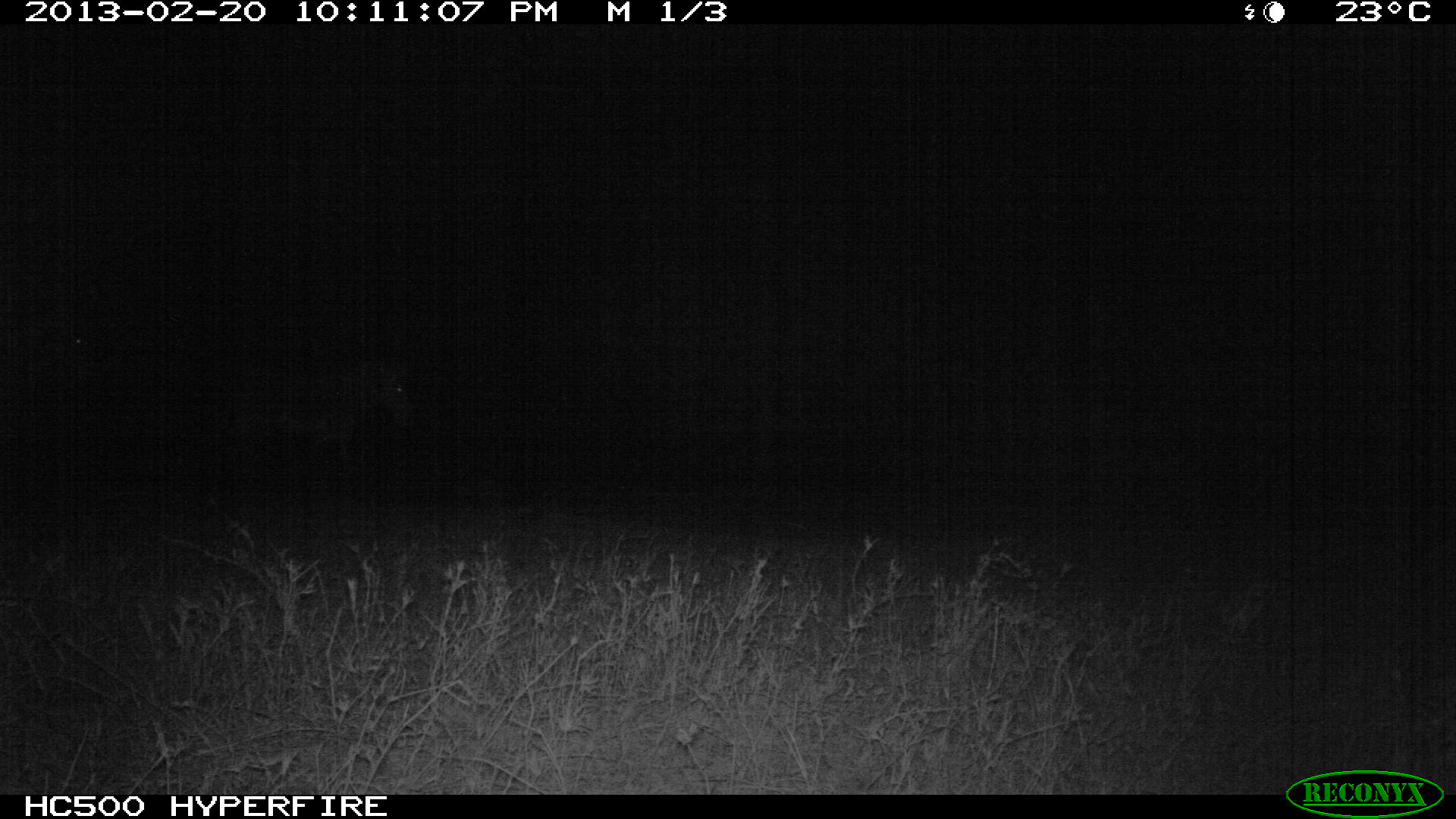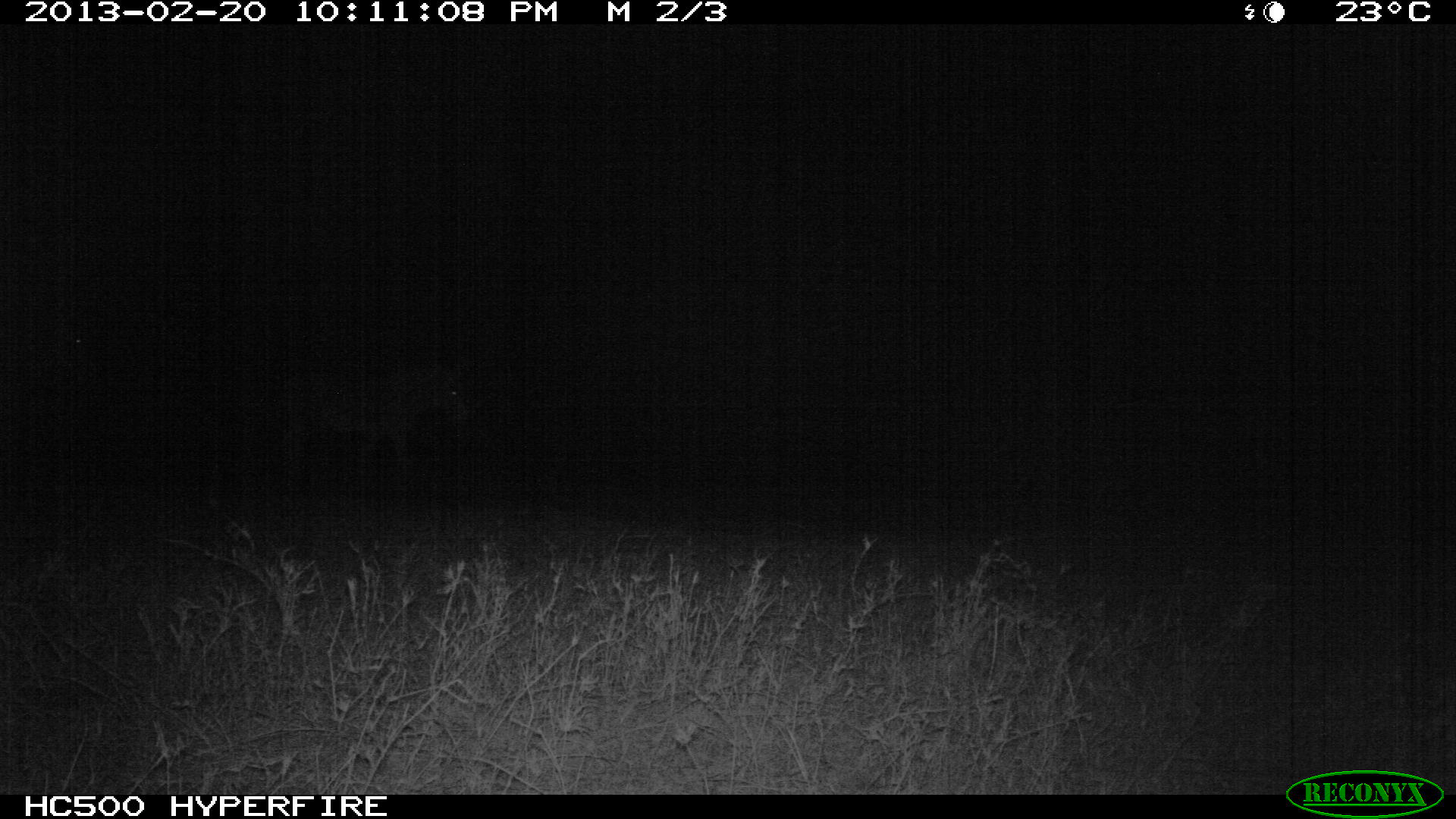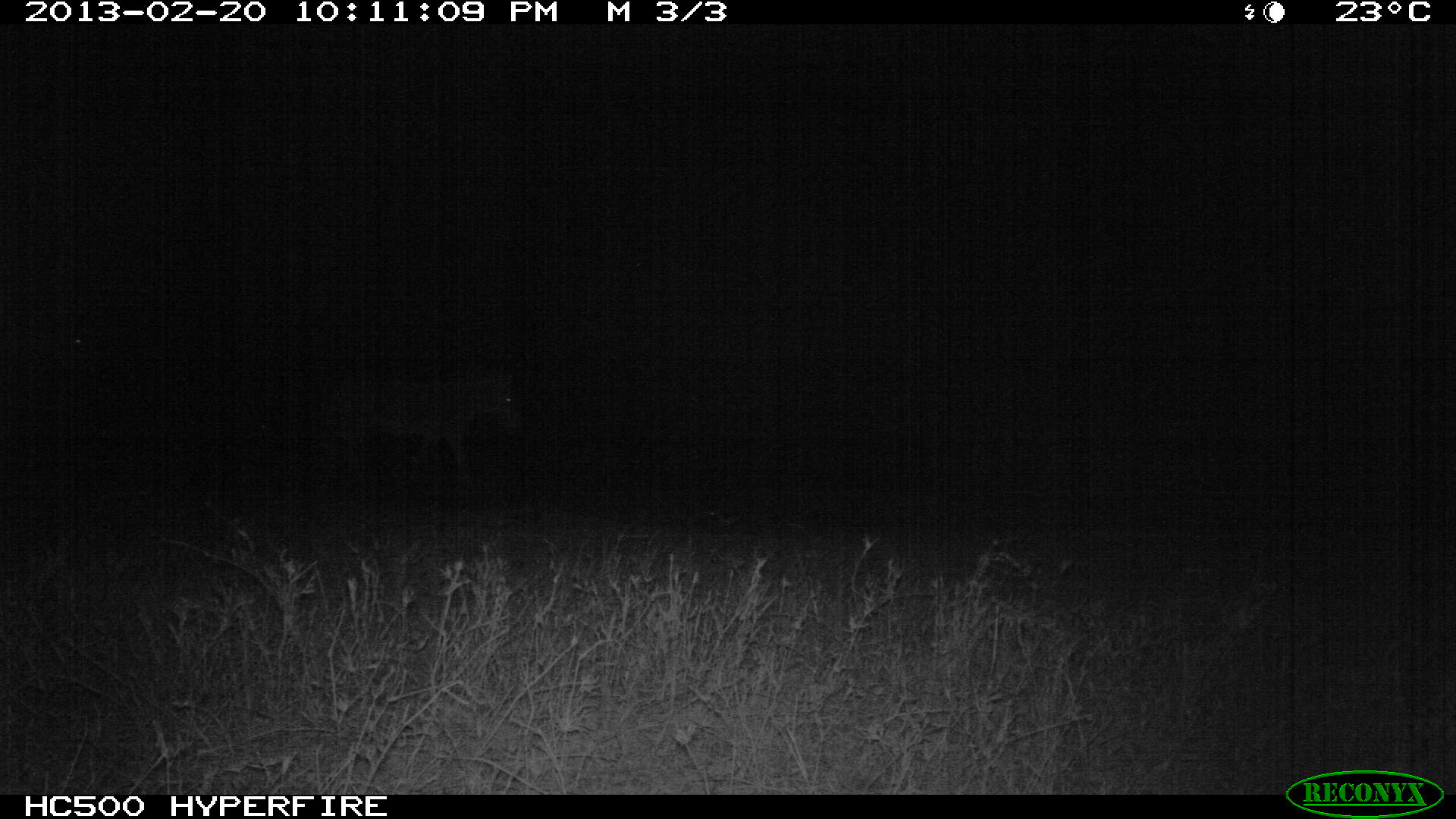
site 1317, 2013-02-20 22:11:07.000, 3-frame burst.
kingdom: Animalia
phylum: Chordata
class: Mammalia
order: Perissodactyla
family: Equidae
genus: Equus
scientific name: Equus quagga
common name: plains zebra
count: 1